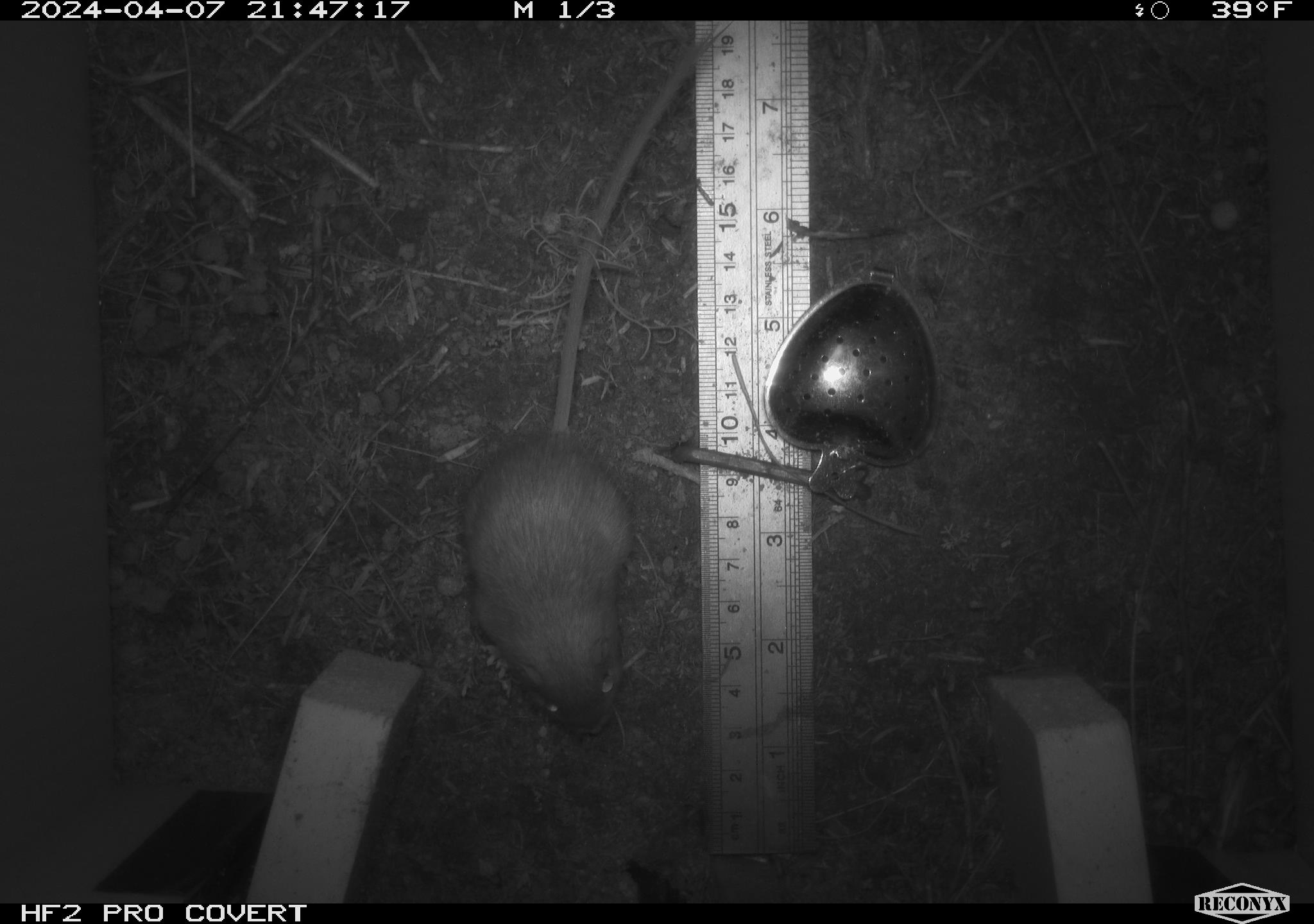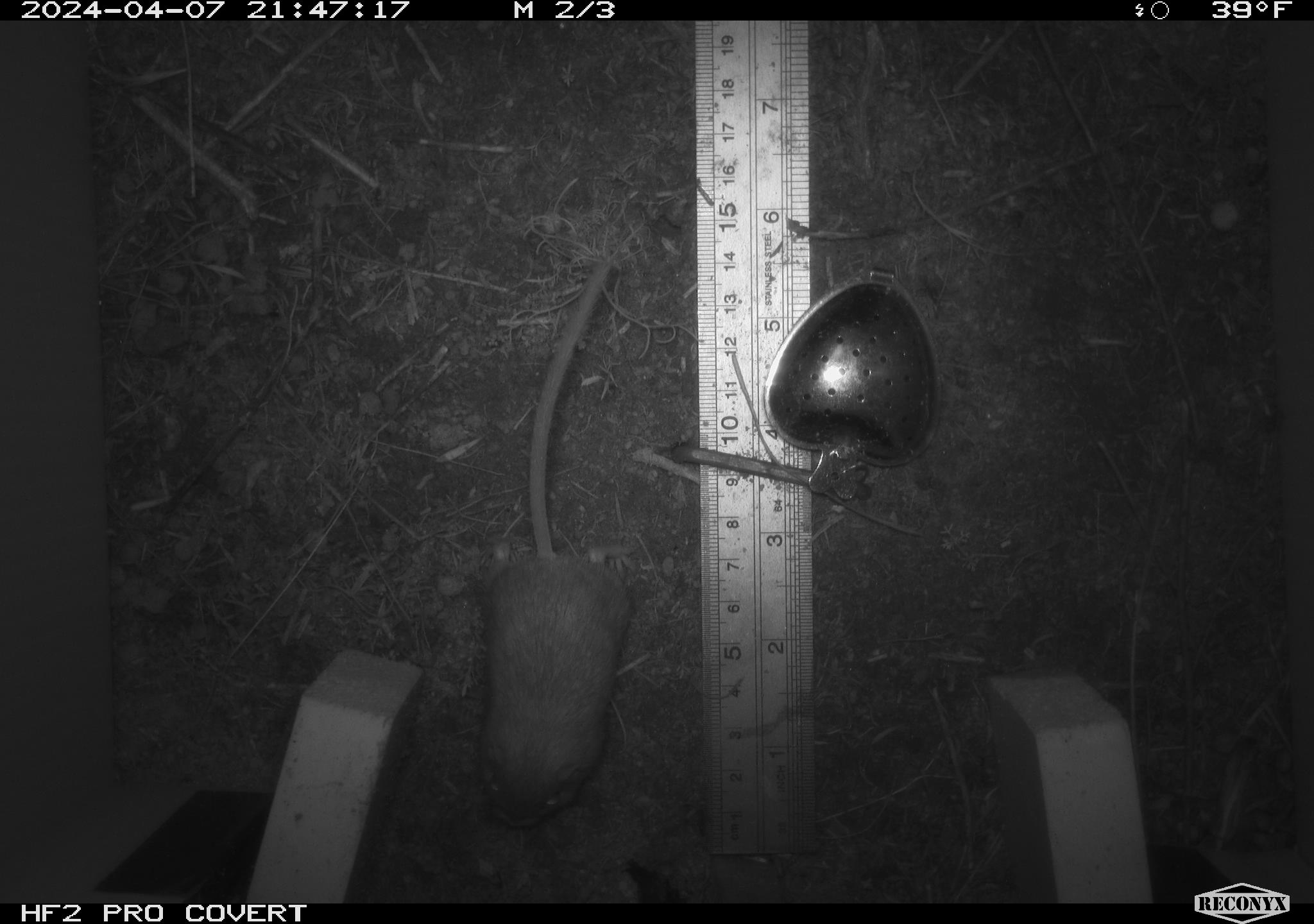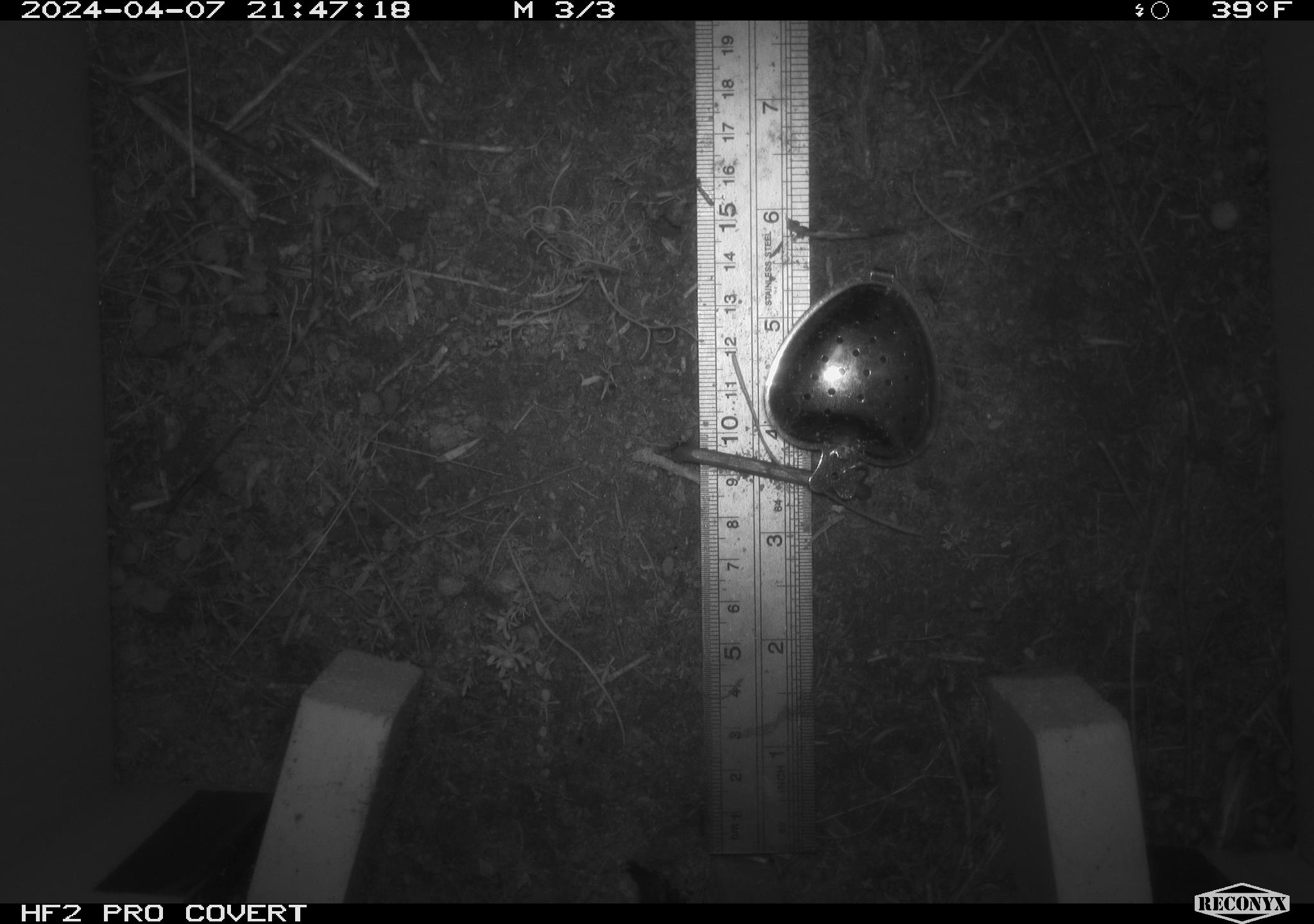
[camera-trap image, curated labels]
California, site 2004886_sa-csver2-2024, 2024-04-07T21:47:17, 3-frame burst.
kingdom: Animalia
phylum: Chordata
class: Mammalia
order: Rodentia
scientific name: Rodentia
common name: rodent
Rodent (Rodentia).